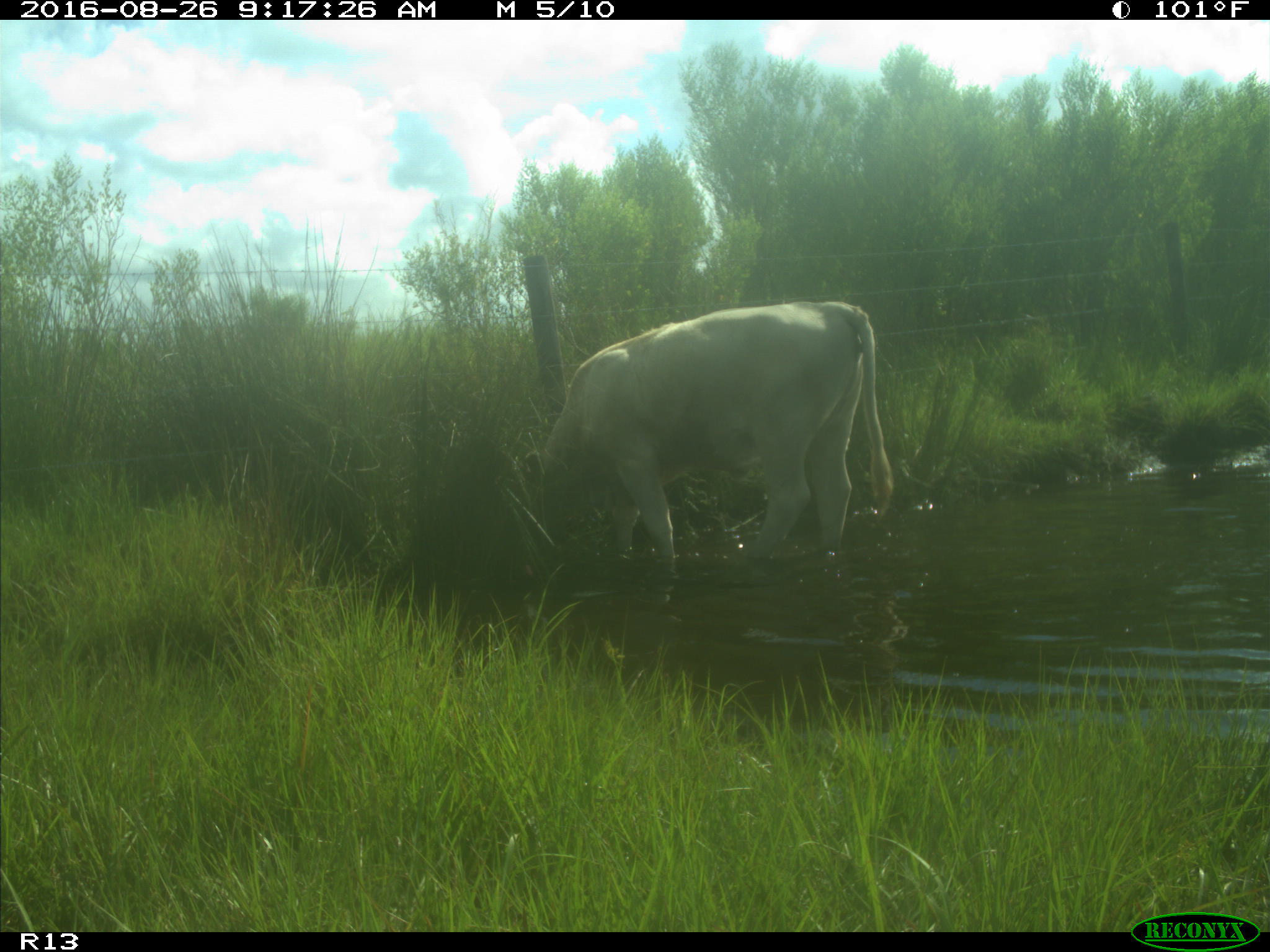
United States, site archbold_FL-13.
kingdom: Animalia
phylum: Chordata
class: Mammalia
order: Artiodactyla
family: Bovidae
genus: Bos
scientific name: Bos taurus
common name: domestic cow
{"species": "Bos taurus (domestic cow)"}